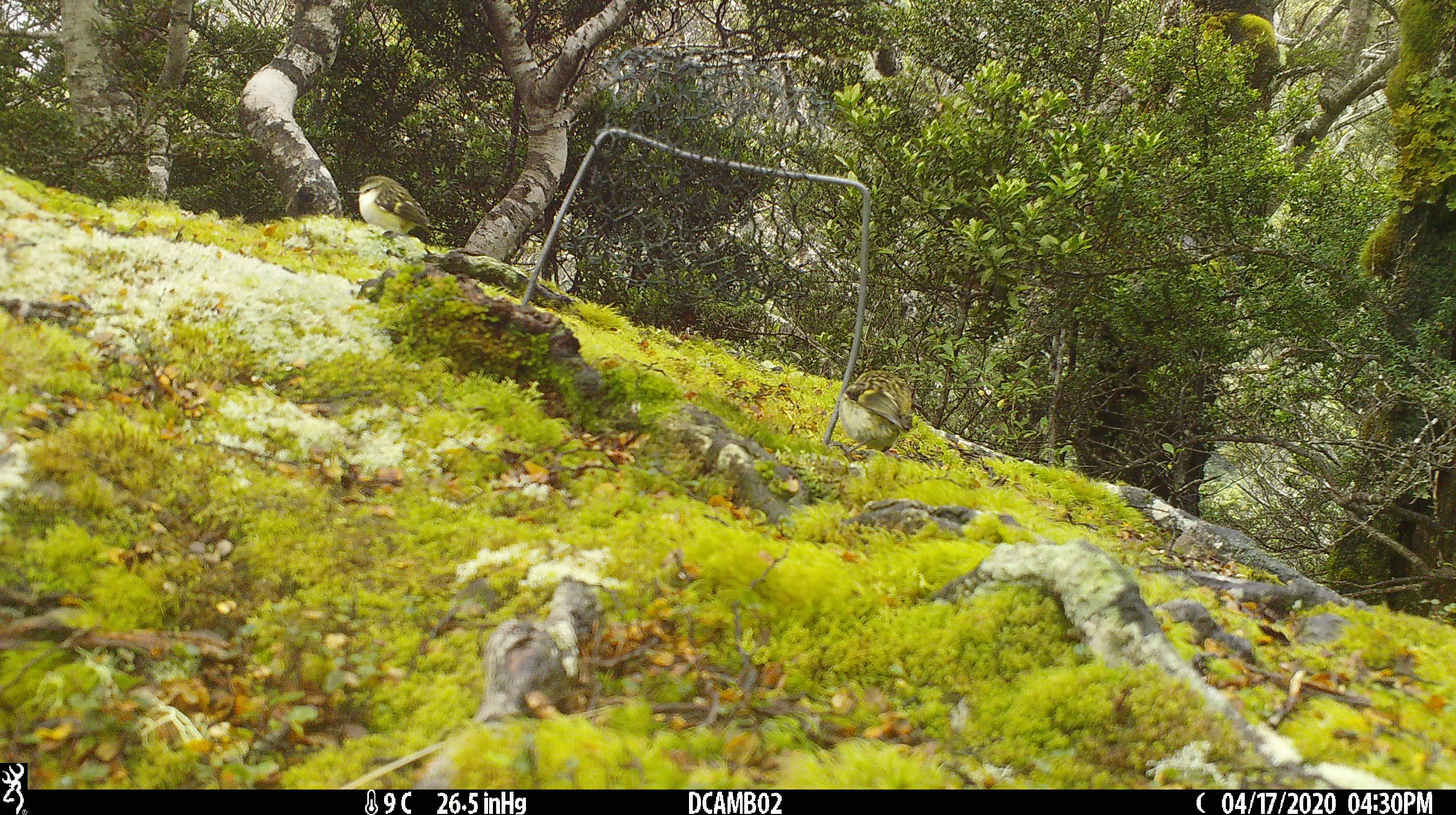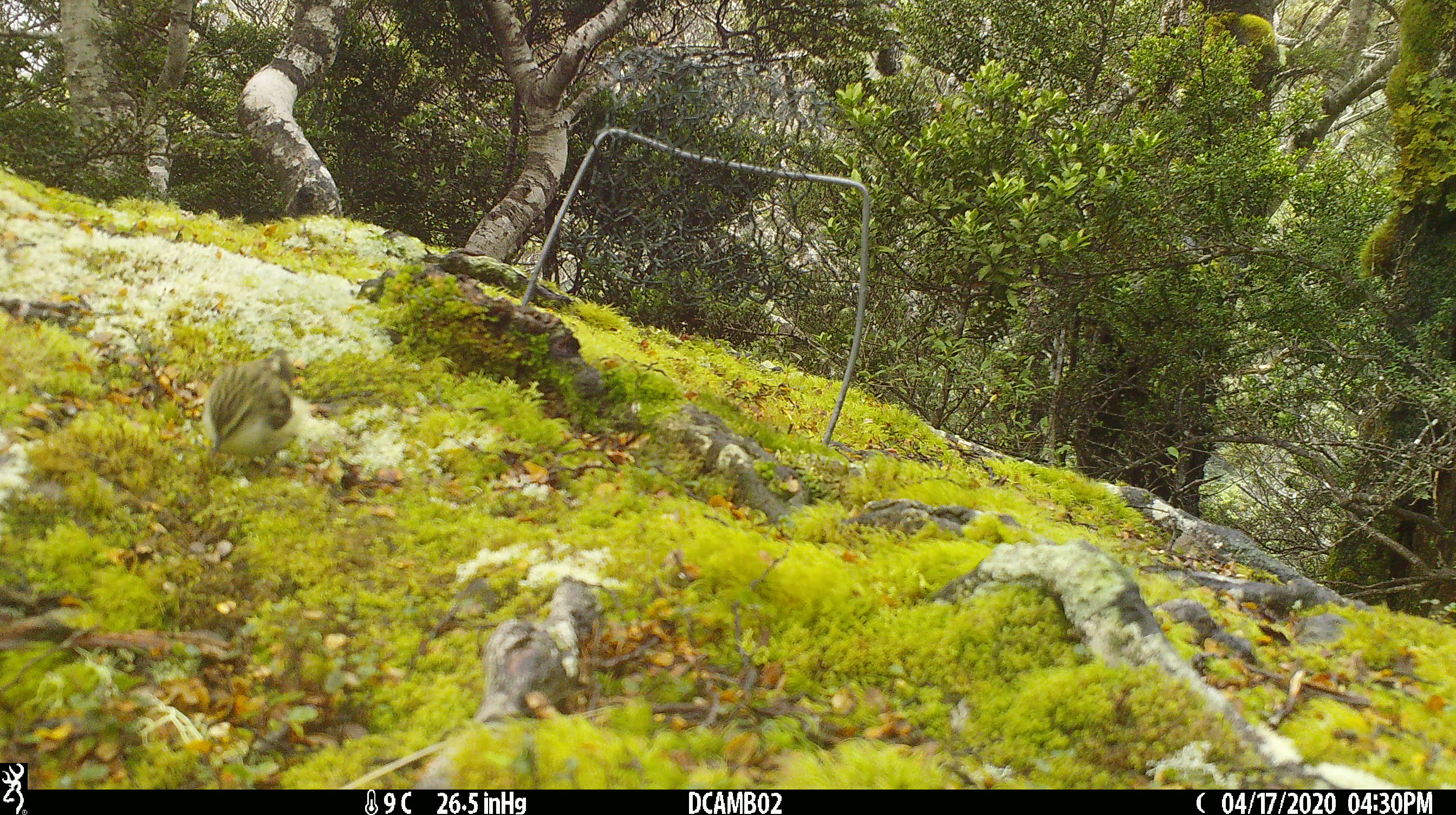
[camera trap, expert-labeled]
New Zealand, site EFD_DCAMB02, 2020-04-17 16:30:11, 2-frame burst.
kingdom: Animalia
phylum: Chordata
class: Aves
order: Passeriformes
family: Acanthisittidae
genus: Acanthisitta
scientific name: Acanthisitta chloris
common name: rifleman